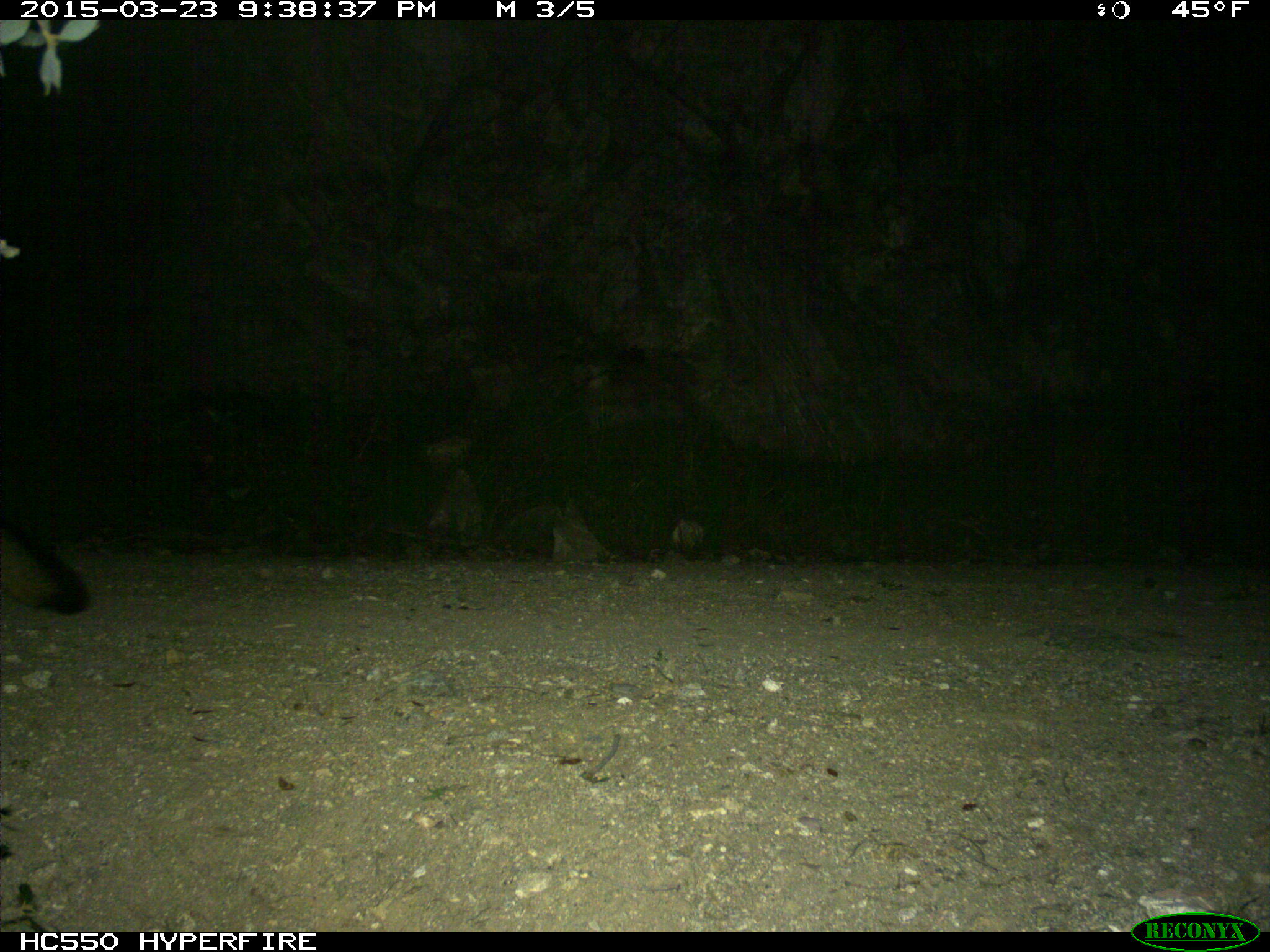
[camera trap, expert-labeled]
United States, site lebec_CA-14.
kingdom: Animalia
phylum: Chordata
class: Mammalia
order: Carnivora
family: Canidae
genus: Urocyon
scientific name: Urocyon cinereoargenteus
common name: gray fox